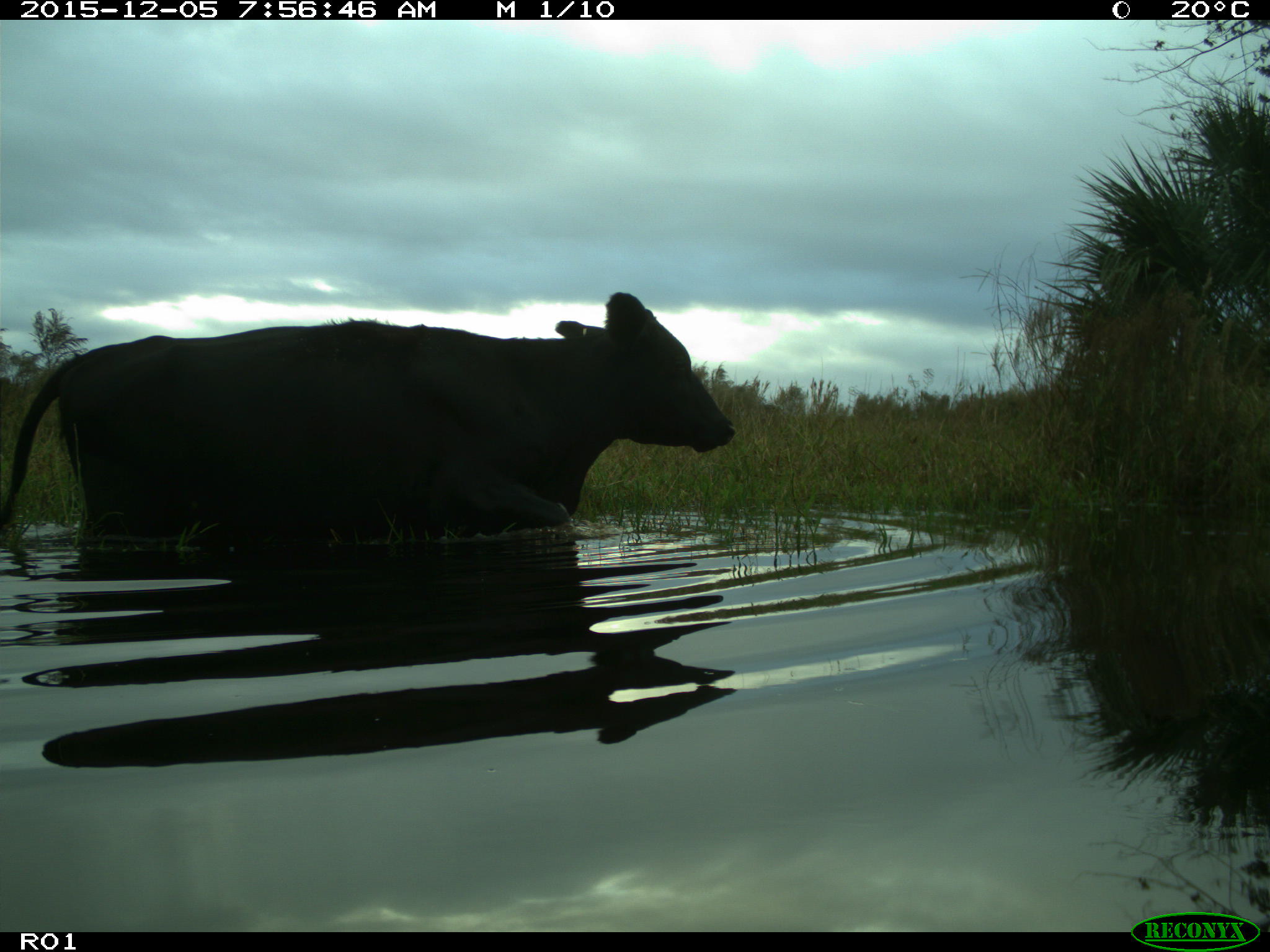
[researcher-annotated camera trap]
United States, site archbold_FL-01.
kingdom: Animalia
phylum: Chordata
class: Mammalia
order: Artiodactyla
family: Bovidae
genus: Bos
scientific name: Bos taurus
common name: domestic cow